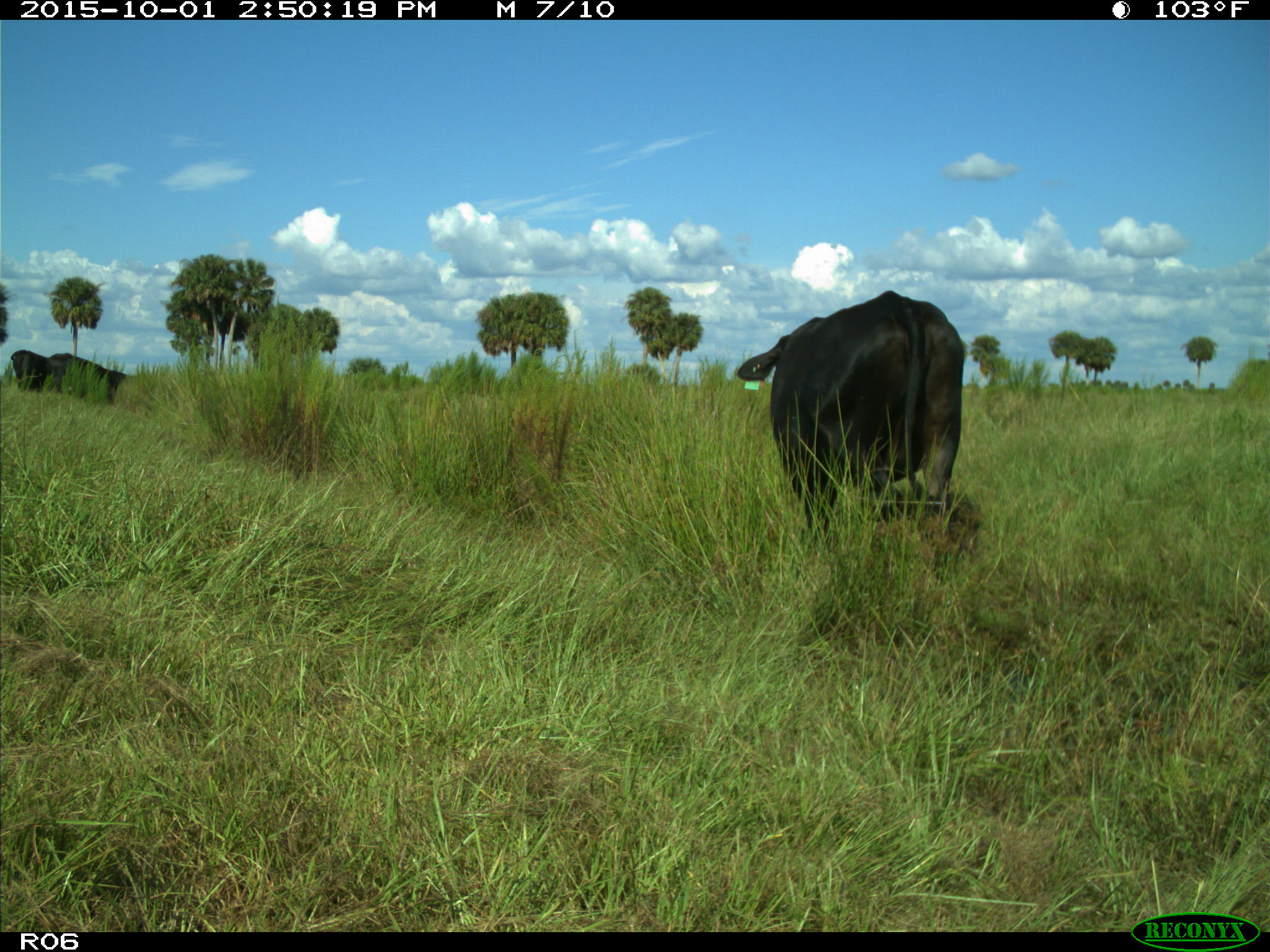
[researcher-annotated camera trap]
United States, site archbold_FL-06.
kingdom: Animalia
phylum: Chordata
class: Mammalia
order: Artiodactyla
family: Bovidae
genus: Bos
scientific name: Bos taurus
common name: domestic cow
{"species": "Bos taurus (domestic cow)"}